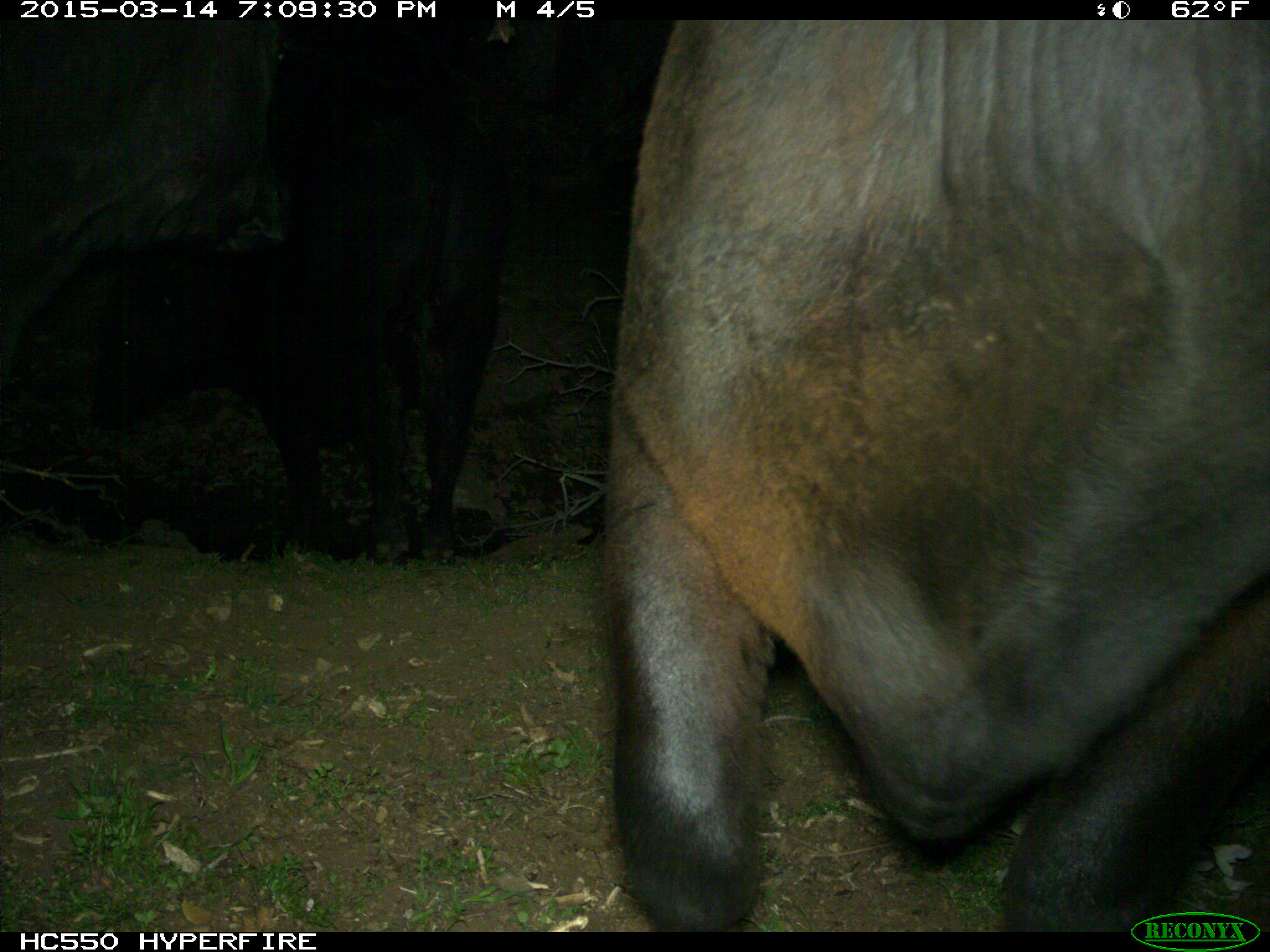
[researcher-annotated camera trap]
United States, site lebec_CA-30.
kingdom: Animalia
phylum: Chordata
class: Mammalia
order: Artiodactyla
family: Bovidae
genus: Bos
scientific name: Bos taurus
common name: domestic cow